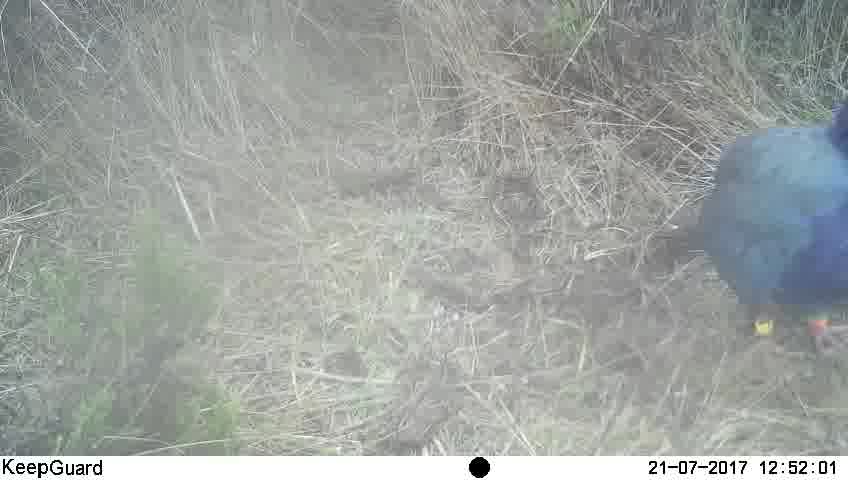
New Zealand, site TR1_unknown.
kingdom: Animalia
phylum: Chordata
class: Aves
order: Gruiformes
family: Rallidae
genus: Porphyrio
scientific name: Porphyrio mantelli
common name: takahe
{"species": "takahe (Porphyrio mantelli)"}